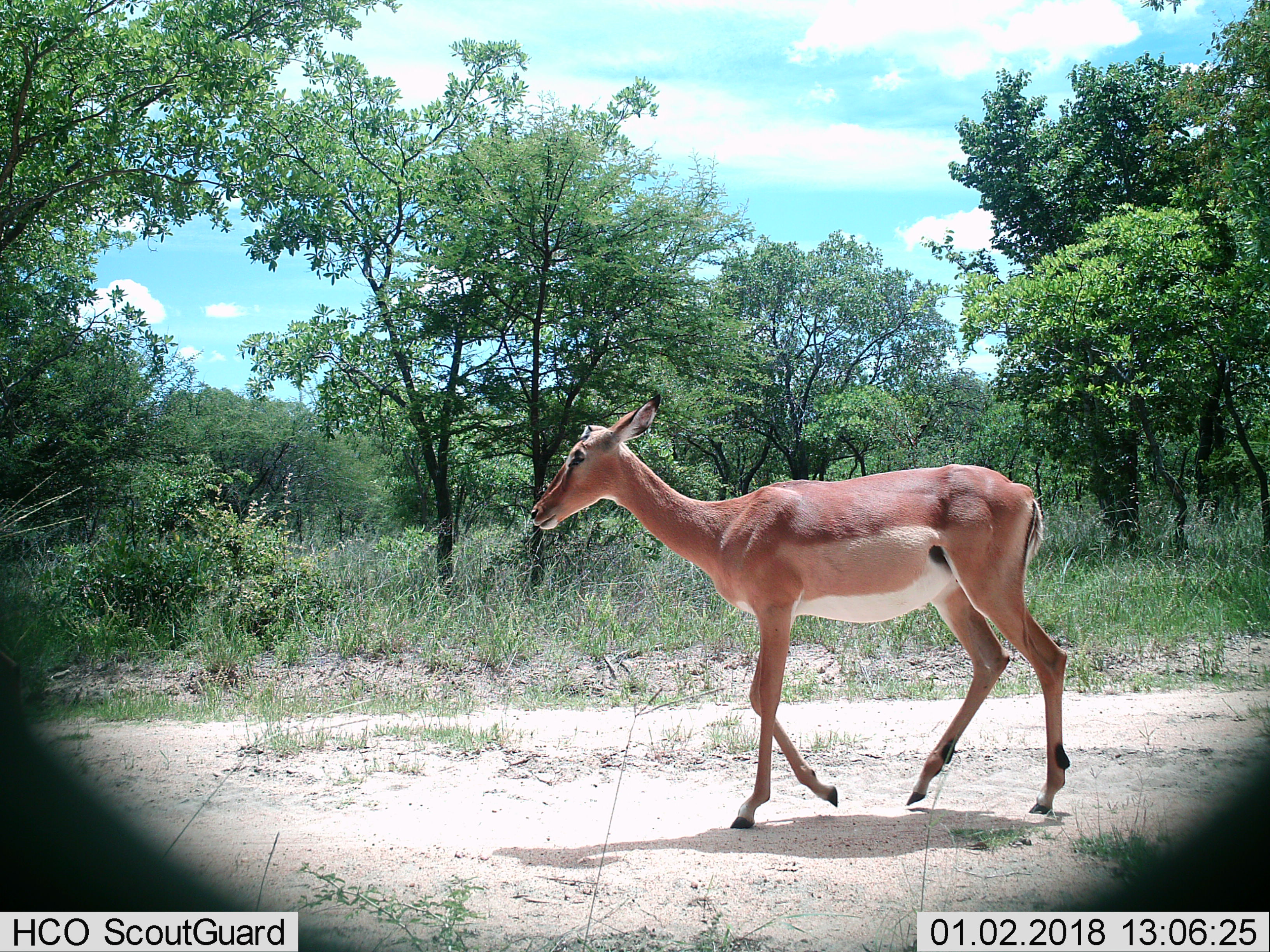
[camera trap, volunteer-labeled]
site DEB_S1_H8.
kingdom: Animalia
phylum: Chordata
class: Mammalia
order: Artiodactyla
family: Bovidae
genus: Aepyceros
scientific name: Aepyceros melampus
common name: impala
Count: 1.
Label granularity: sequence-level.